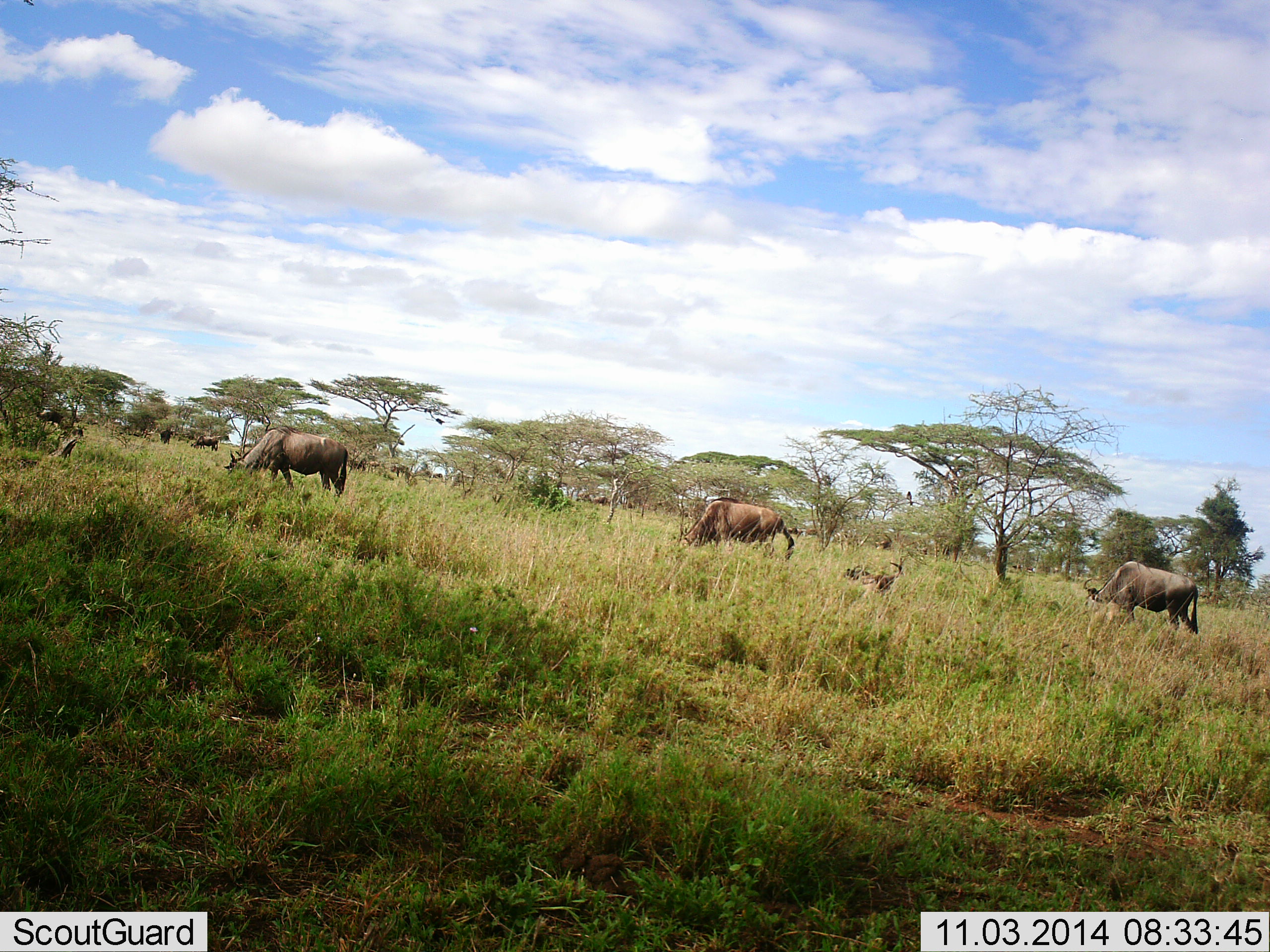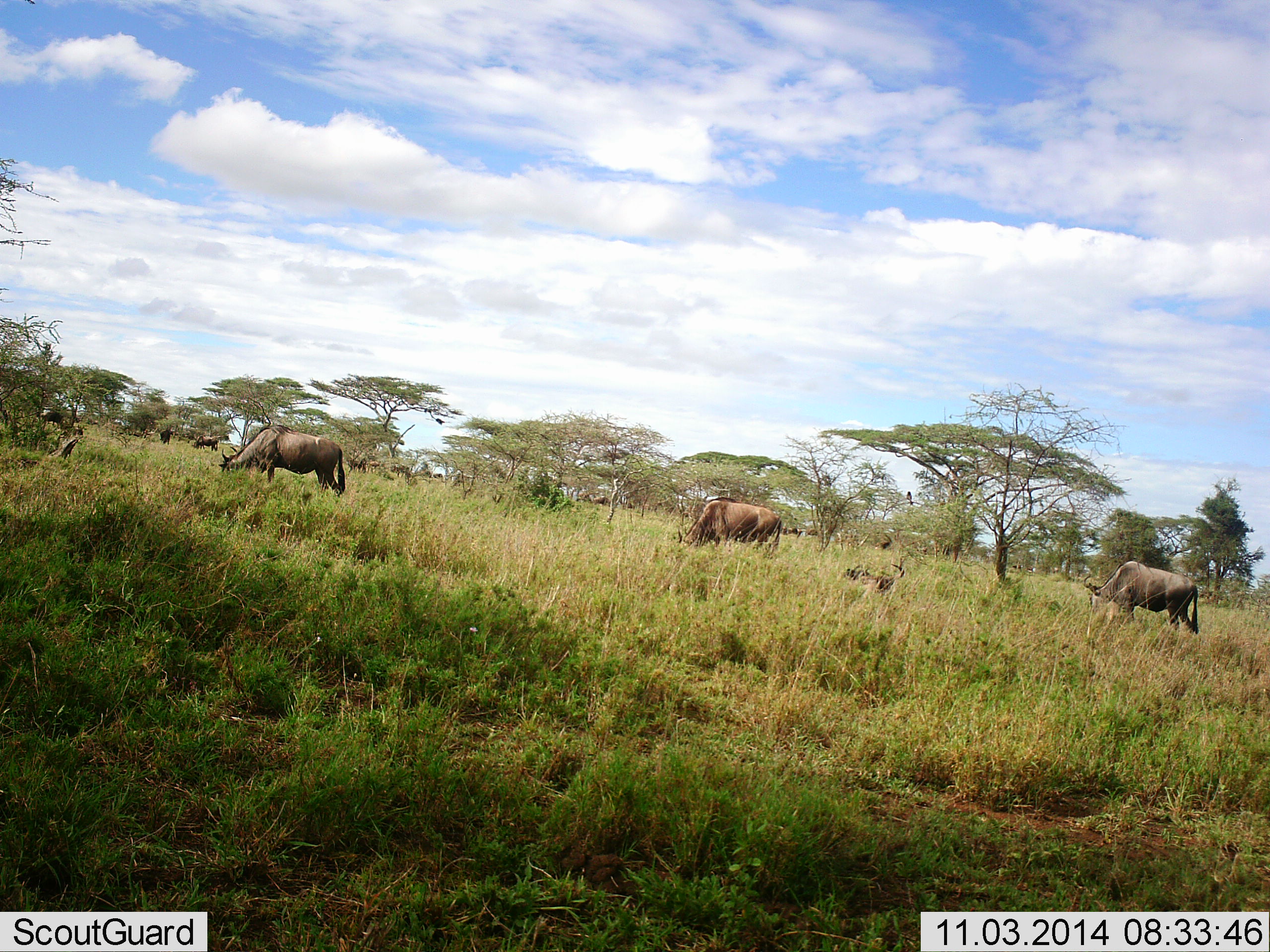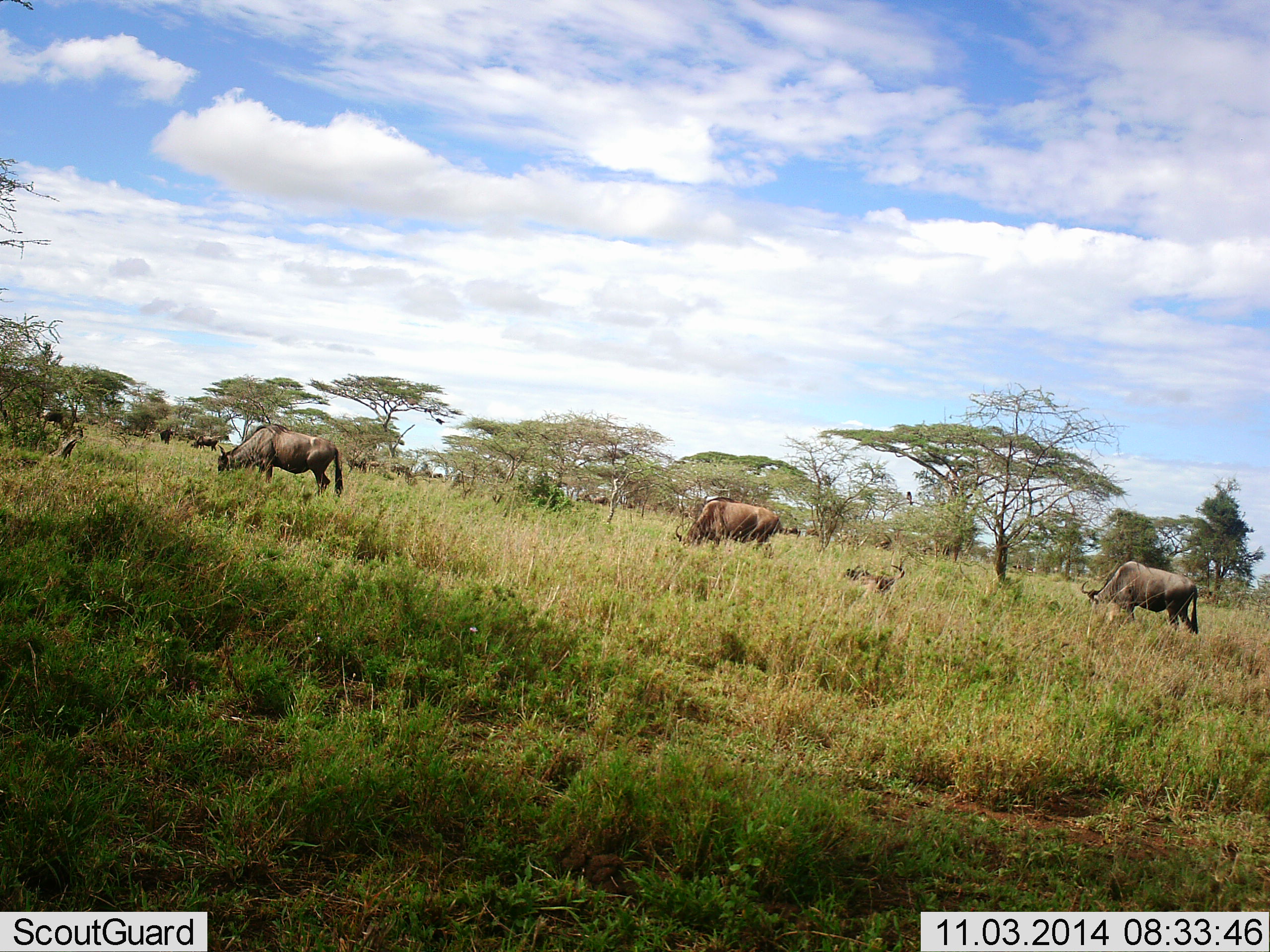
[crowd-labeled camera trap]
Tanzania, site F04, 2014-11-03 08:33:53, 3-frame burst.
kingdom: Animalia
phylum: Chordata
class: Mammalia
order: Artiodactyla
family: Bovidae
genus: Connochaetes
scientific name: Connochaetes taurinus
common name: blue wildebeest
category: wildebeest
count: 8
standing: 50%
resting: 10%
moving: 20%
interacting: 0%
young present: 10%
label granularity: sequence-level